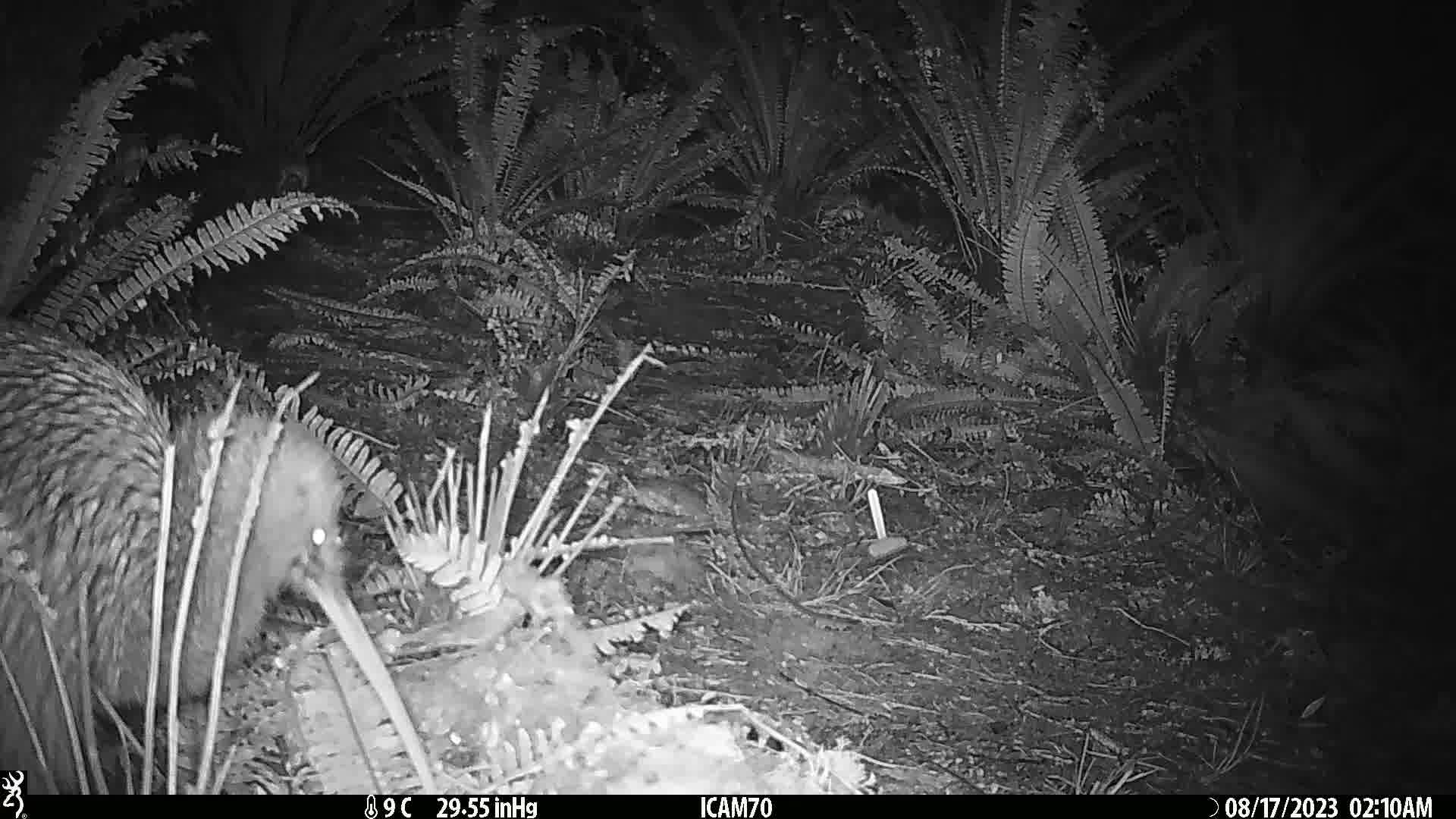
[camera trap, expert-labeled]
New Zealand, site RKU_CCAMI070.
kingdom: Animalia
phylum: Chordata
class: Aves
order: Apterygiformes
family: Apterygidae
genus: Apteryx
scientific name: Apteryx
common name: kiwi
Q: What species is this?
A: Kiwi (Apteryx).